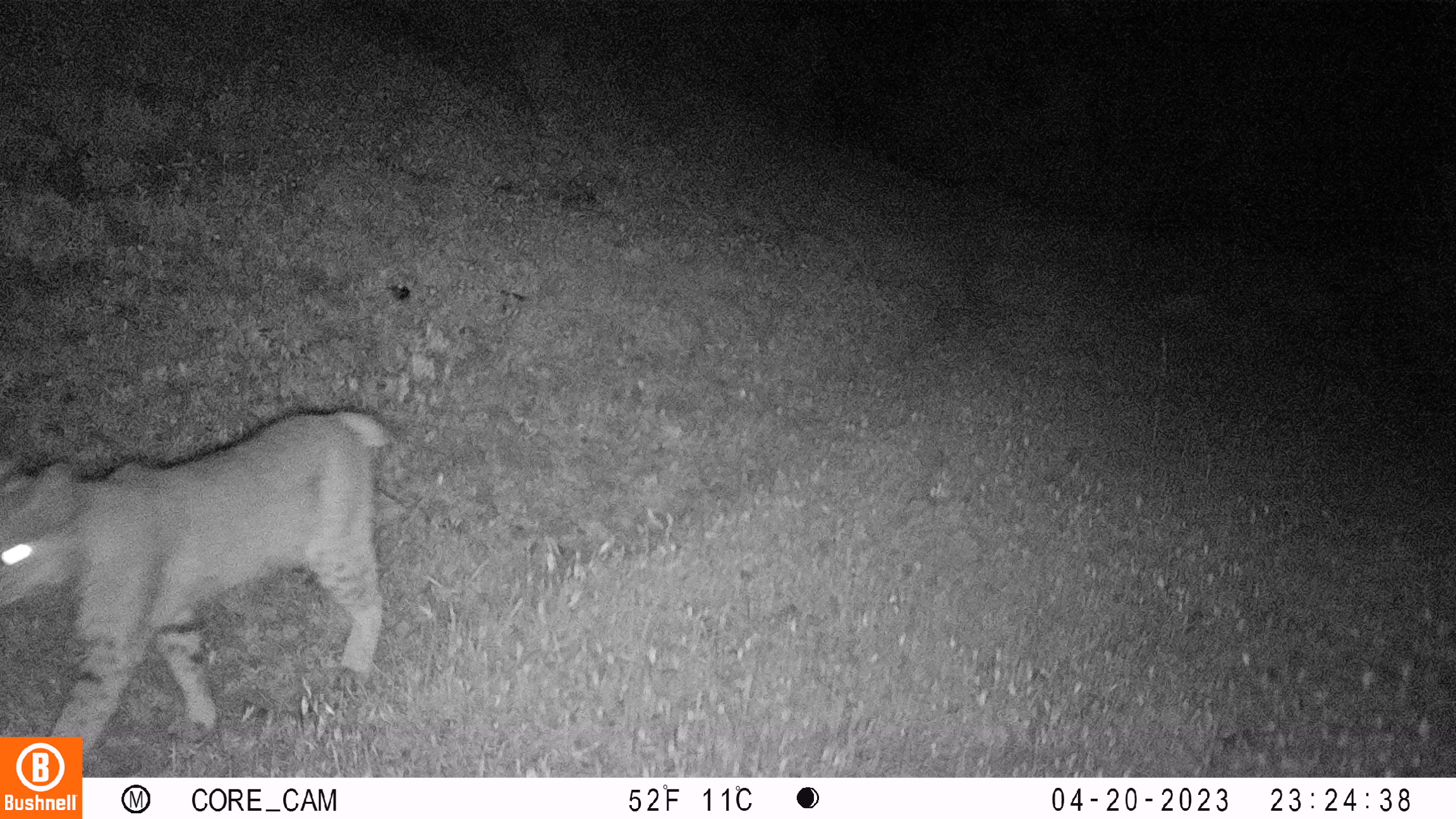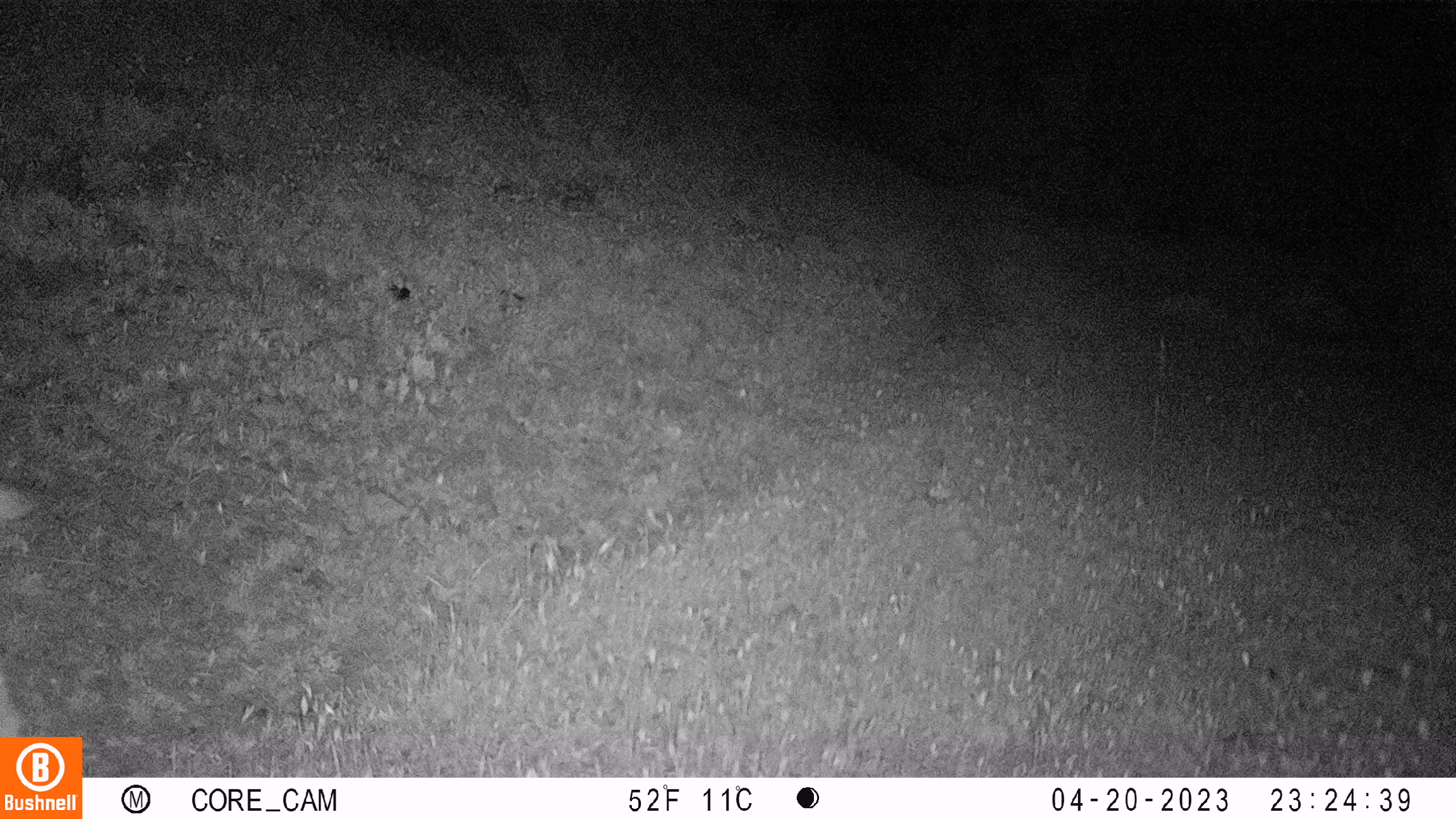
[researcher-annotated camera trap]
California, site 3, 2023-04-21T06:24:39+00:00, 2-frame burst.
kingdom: Animalia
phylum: Chordata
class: Mammalia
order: Carnivora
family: Felidae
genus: Lynx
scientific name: Lynx rufus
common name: bobcat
Bobcat (Lynx rufus).